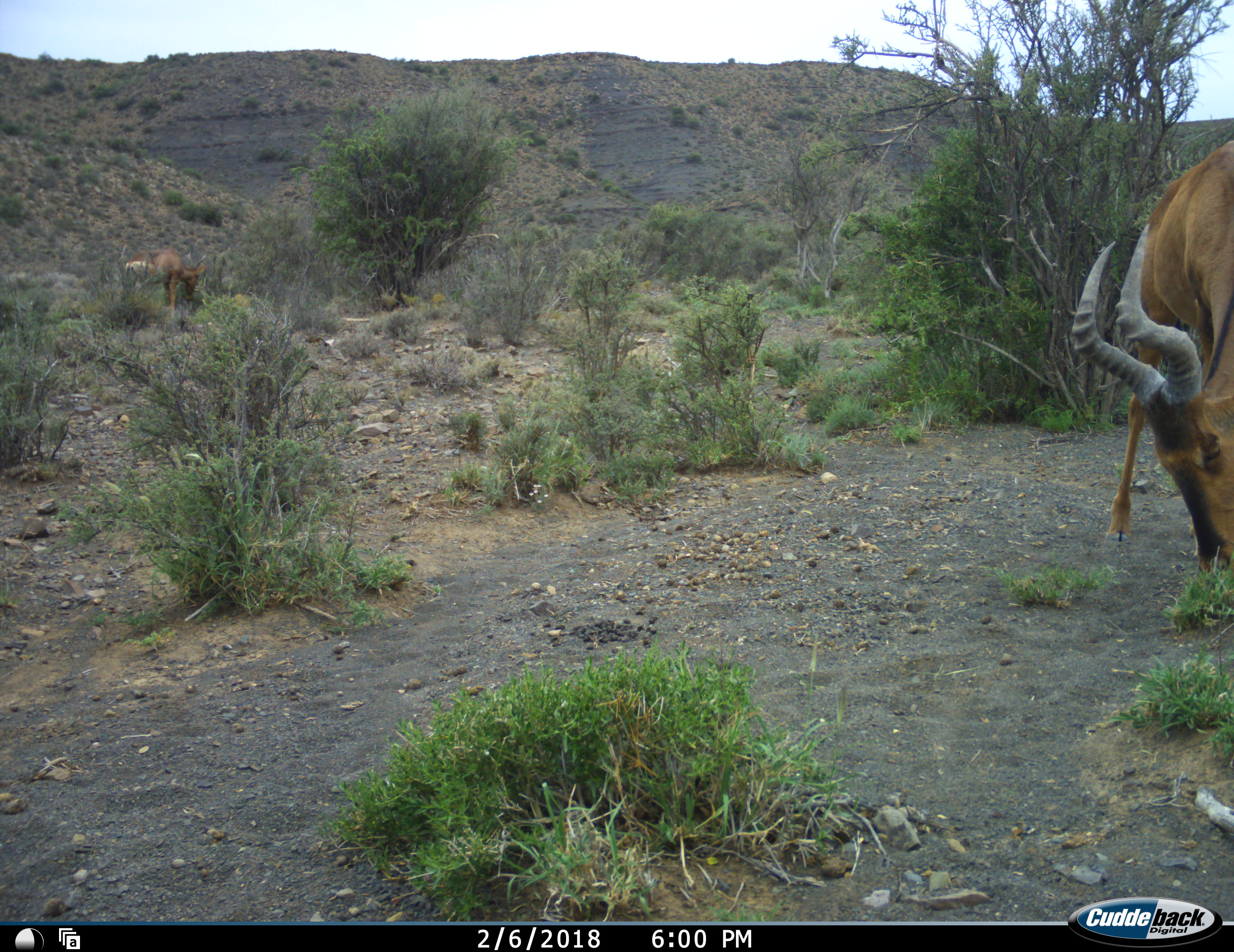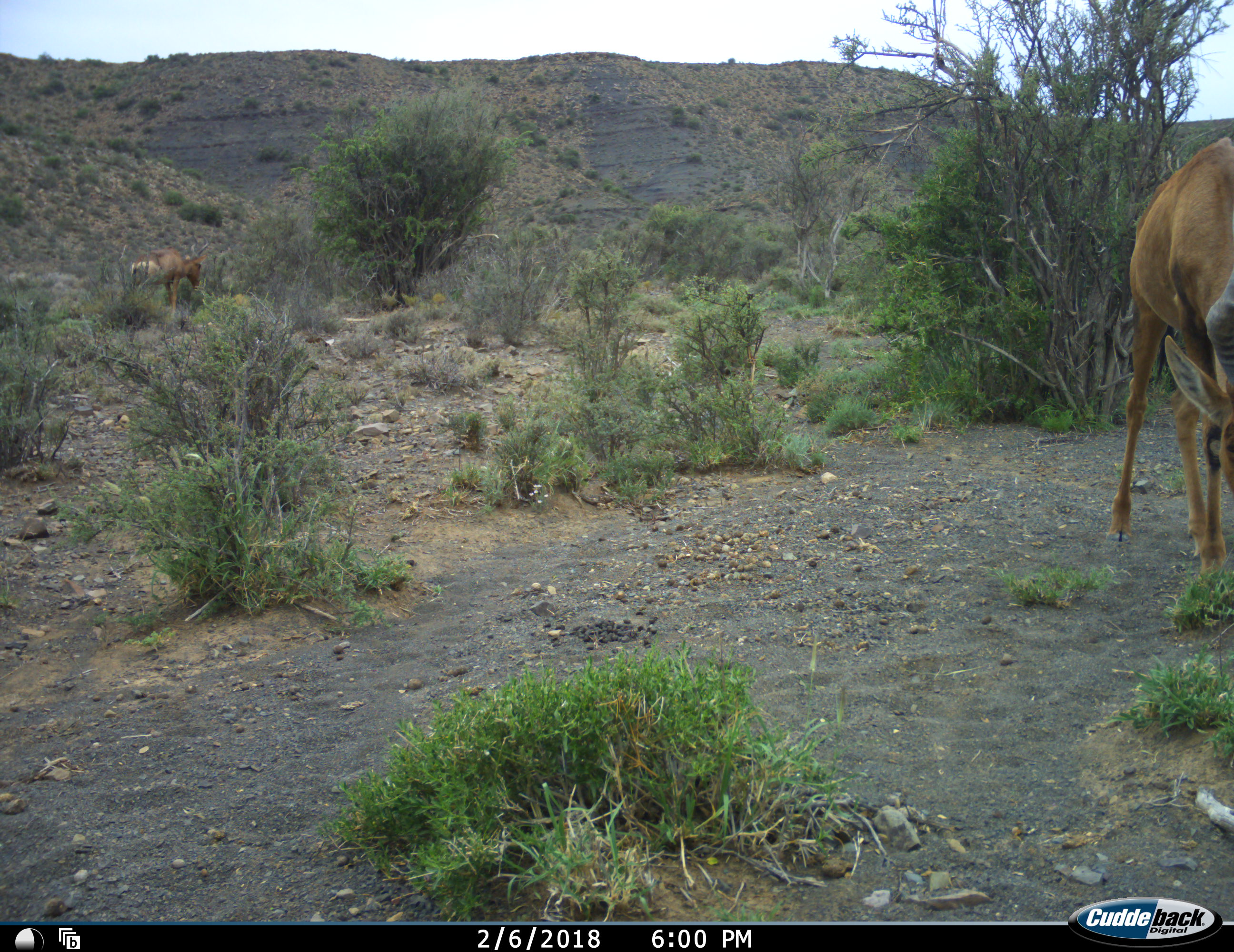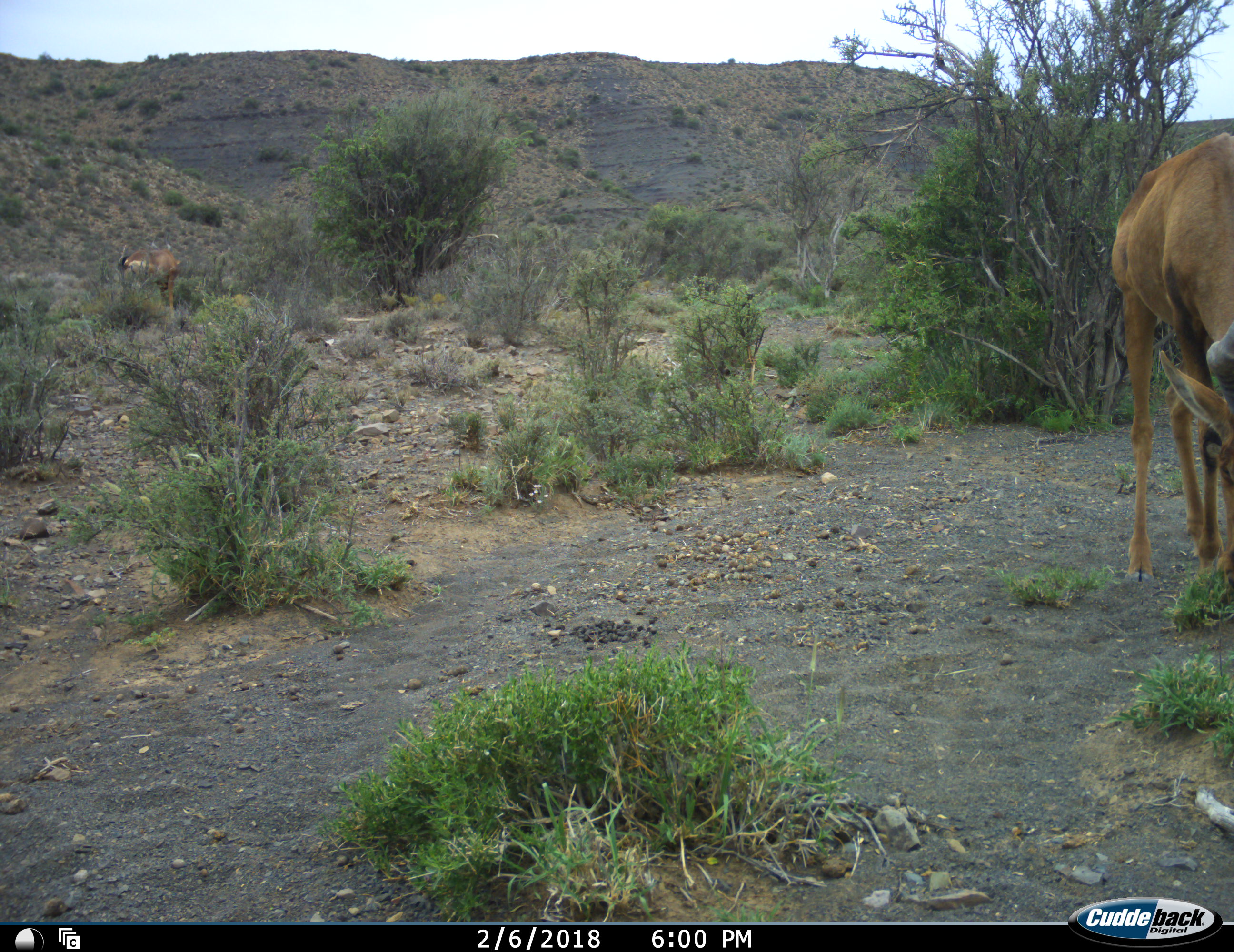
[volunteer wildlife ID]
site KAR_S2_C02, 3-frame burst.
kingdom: Animalia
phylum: Chordata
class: Mammalia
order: Artiodactyla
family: Bovidae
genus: Alcelaphus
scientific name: Alcelaphus buselaphus caama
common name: red hartebeest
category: hartebeestred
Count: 2.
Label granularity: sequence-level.